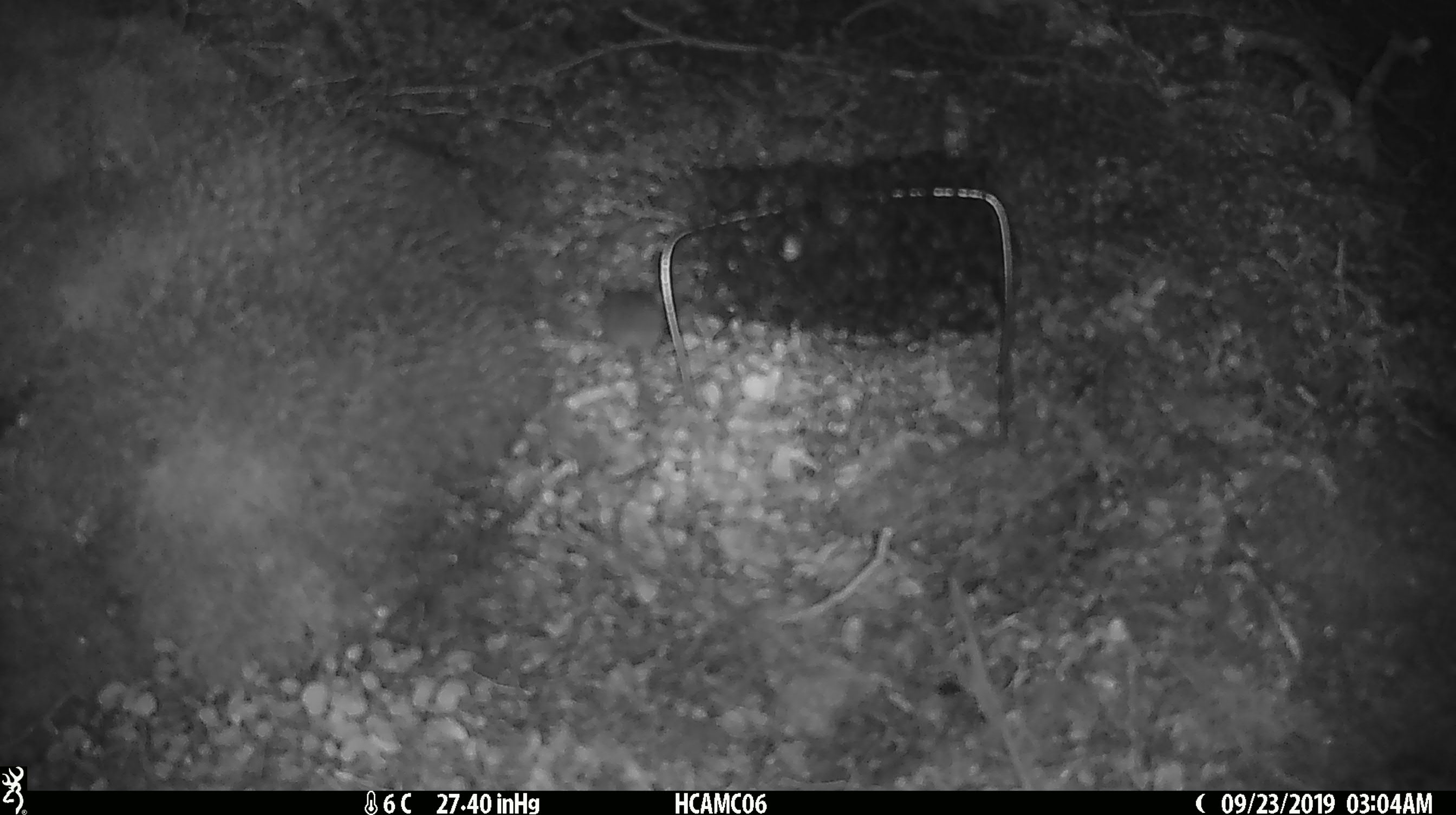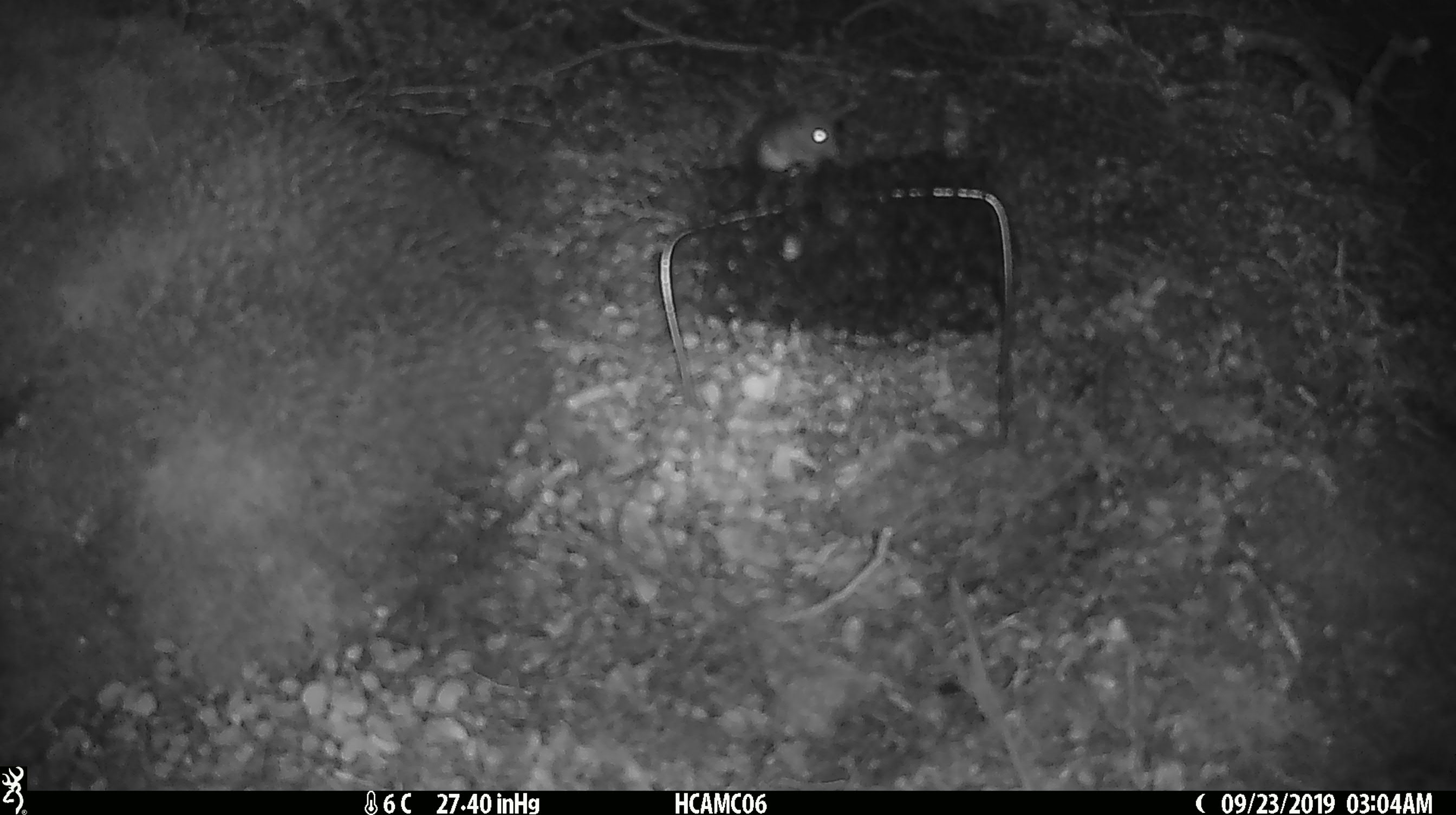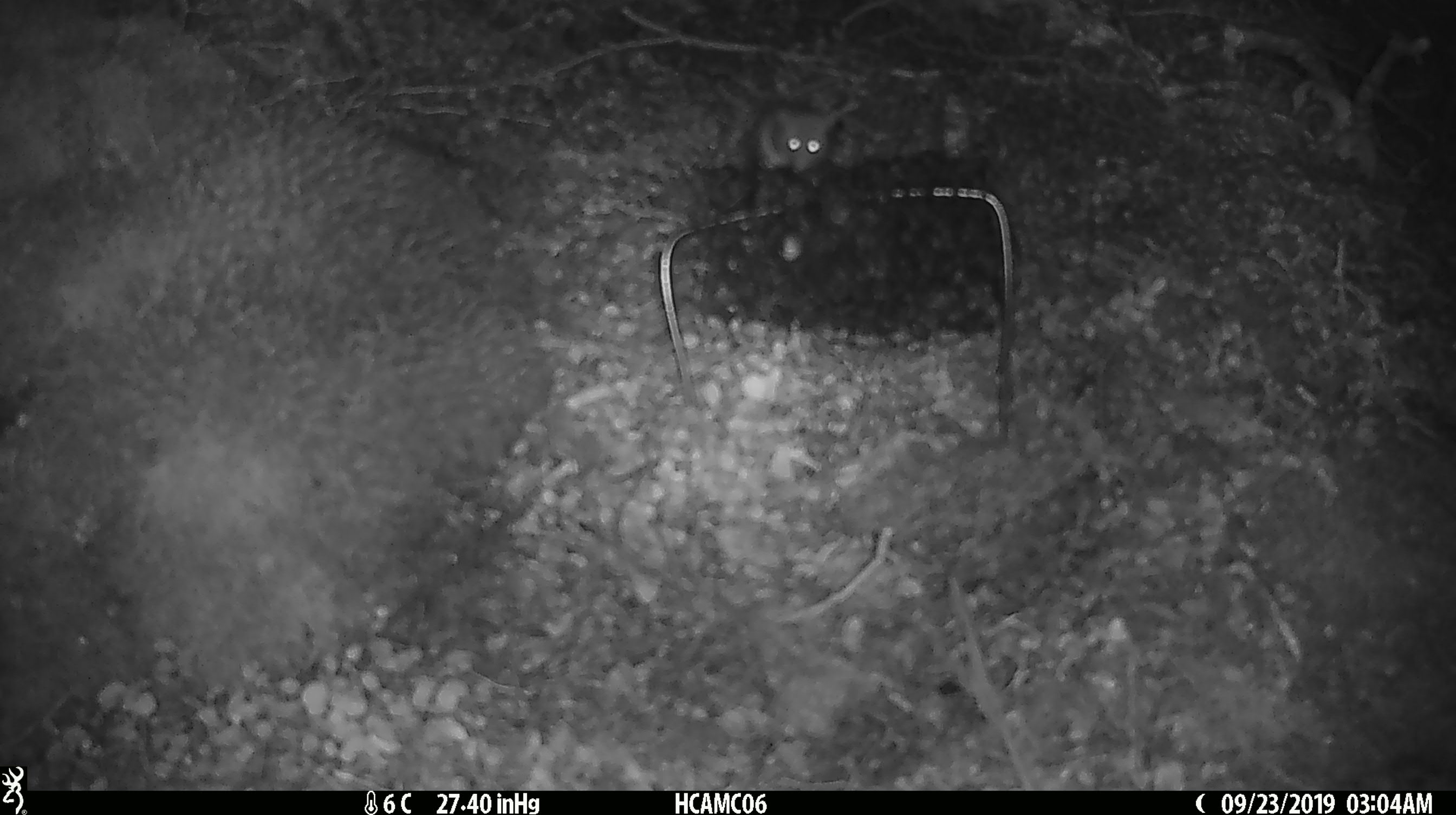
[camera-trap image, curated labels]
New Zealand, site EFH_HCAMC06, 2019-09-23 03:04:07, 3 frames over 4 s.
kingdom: Animalia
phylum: Chordata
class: Mammalia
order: Rodentia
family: Muridae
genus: Mus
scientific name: Mus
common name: mouse